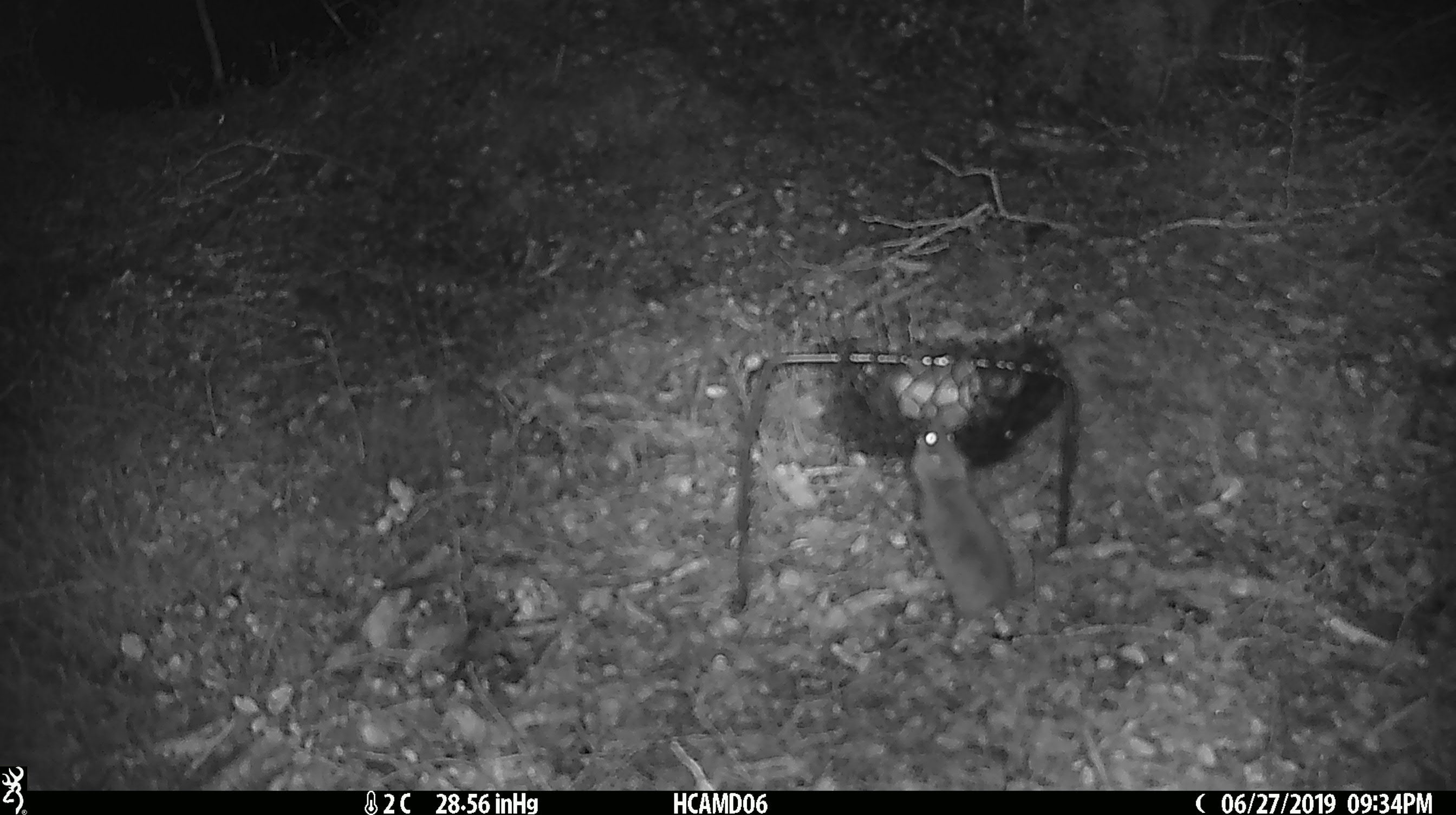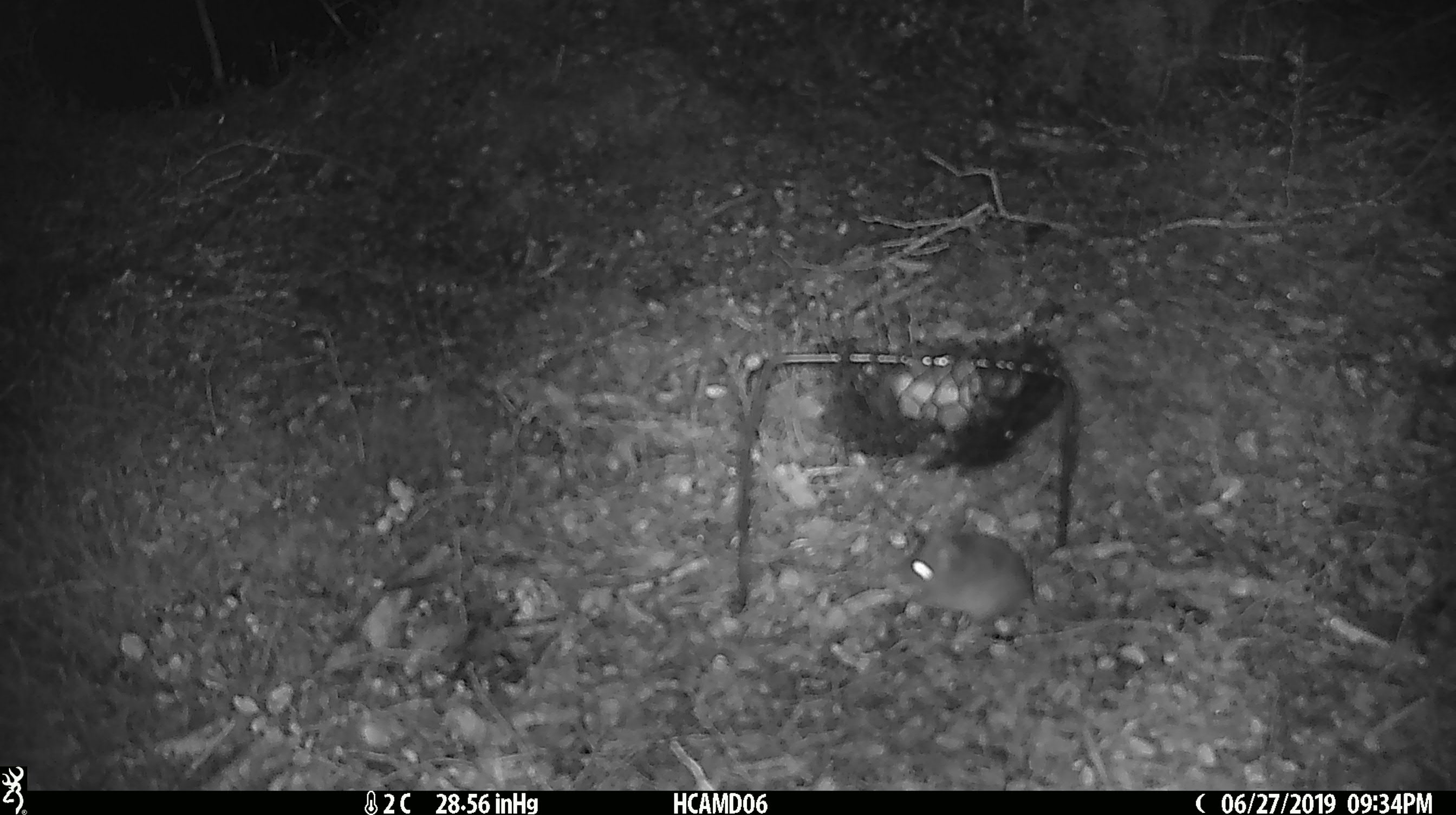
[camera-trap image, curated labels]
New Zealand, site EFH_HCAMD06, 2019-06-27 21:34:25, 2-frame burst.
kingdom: Animalia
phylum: Chordata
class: Mammalia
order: Rodentia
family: Muridae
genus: Mus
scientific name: Mus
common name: mouse